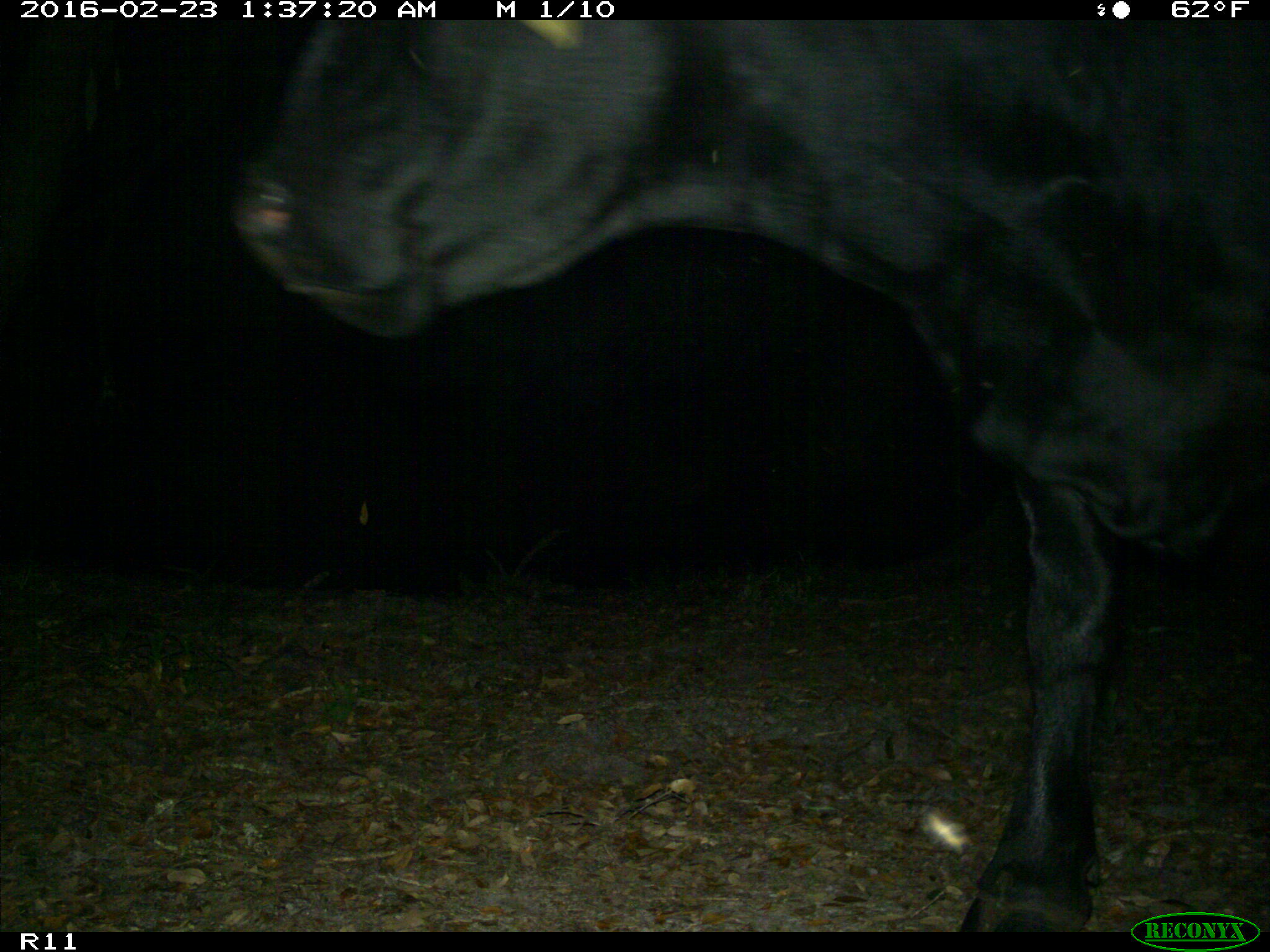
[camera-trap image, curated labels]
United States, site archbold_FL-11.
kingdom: Animalia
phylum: Chordata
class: Mammalia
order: Artiodactyla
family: Bovidae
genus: Bos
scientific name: Bos taurus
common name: domestic cow